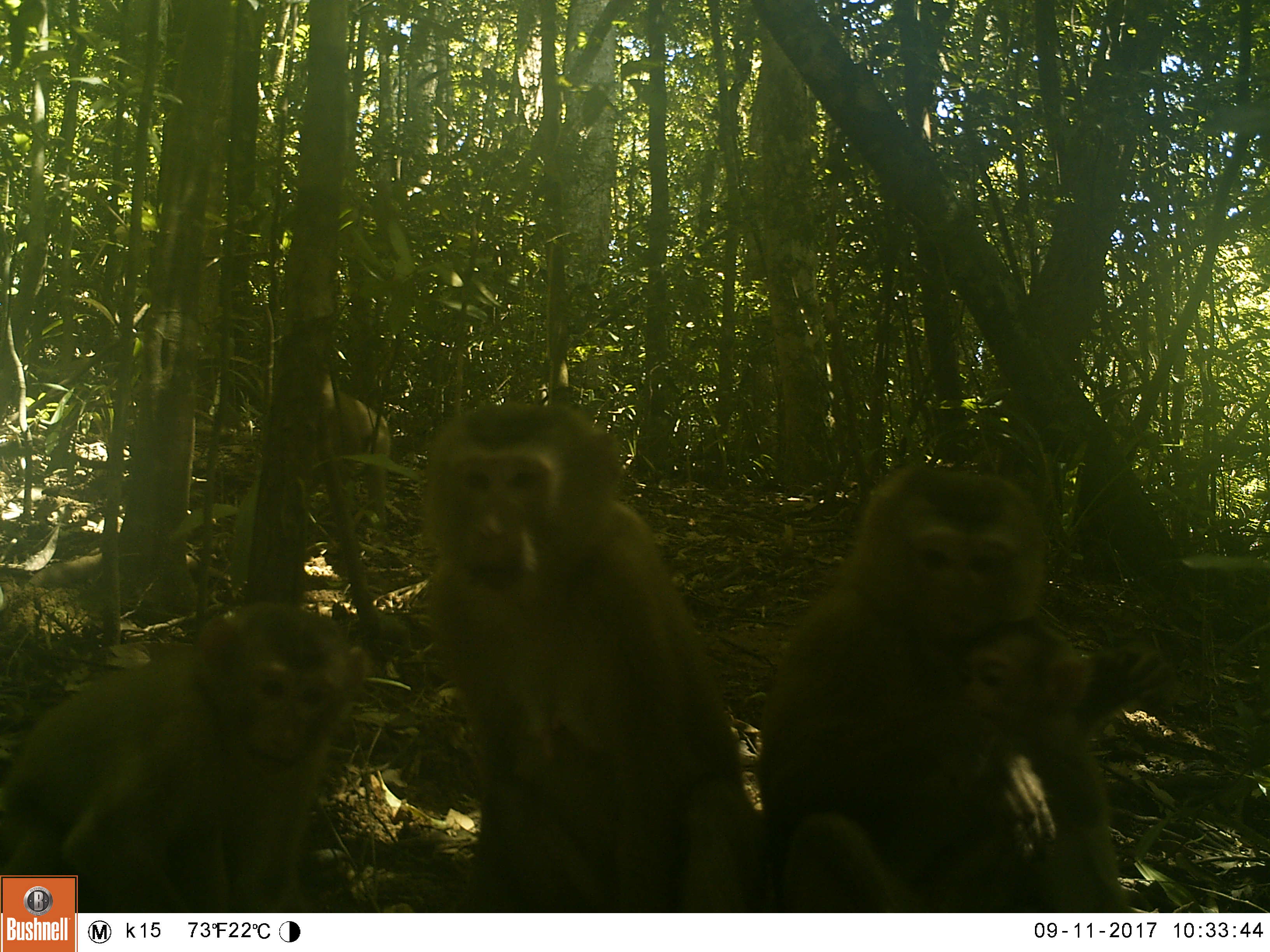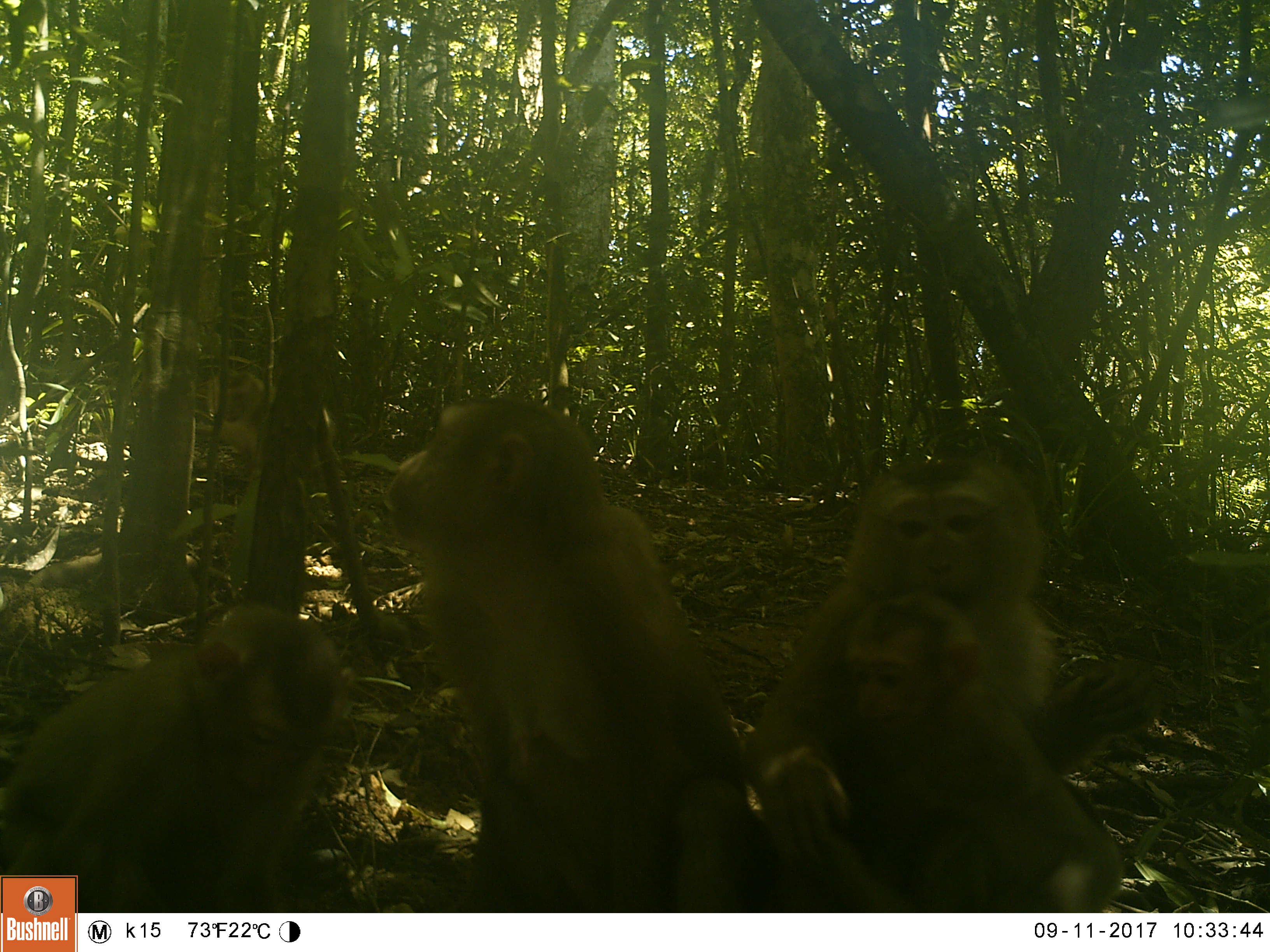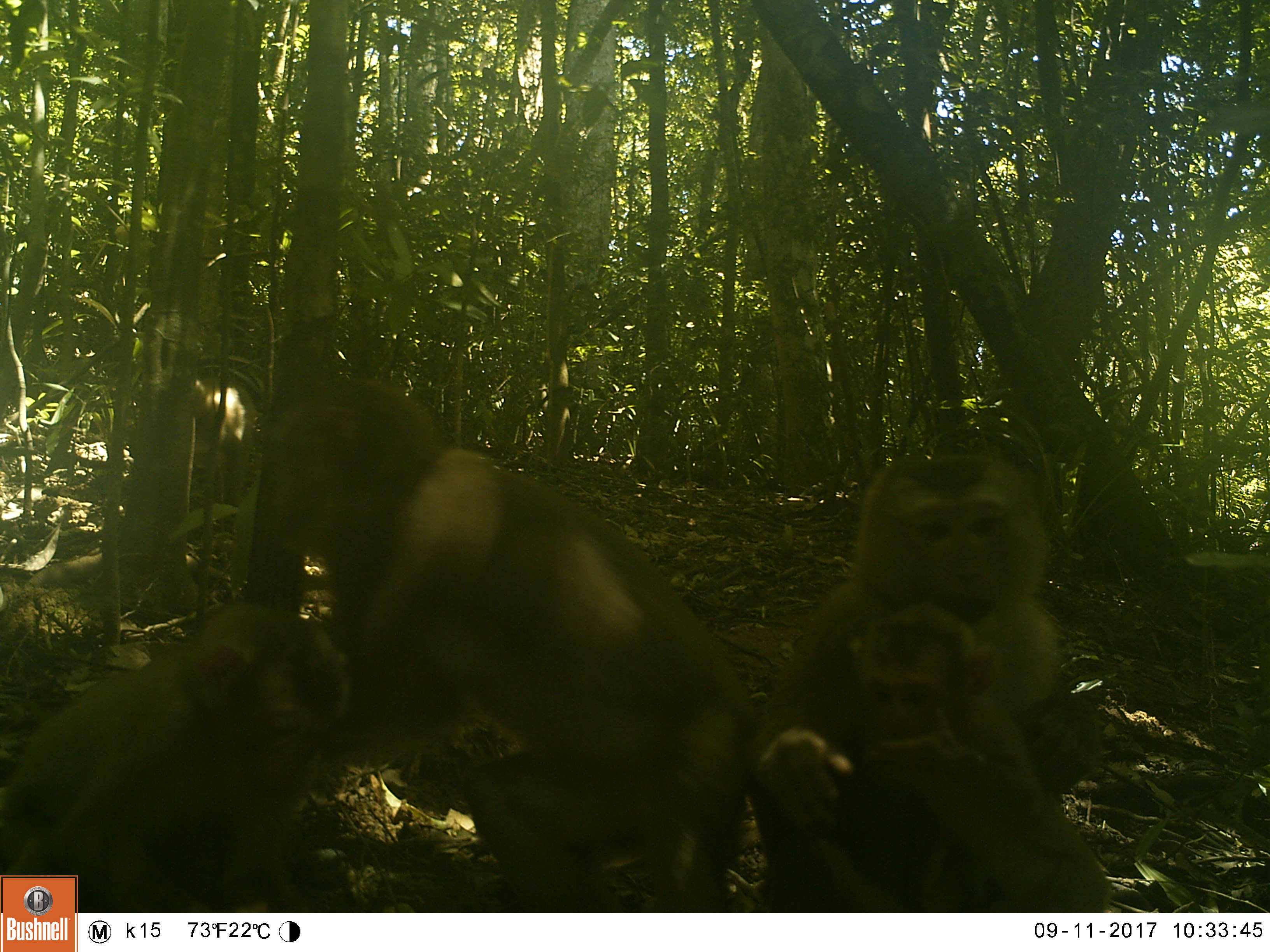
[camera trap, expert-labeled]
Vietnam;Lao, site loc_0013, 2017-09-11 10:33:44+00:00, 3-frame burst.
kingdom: Animalia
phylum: Chordata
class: Mammalia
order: Primates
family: Cercopithecidae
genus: Macaca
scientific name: Macaca nemestrina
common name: pig-tailed macaque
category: pig tailed macaque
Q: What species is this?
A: Pig tailed macaque (pig-tailed macaque) (Macaca nemestrina).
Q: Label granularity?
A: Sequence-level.